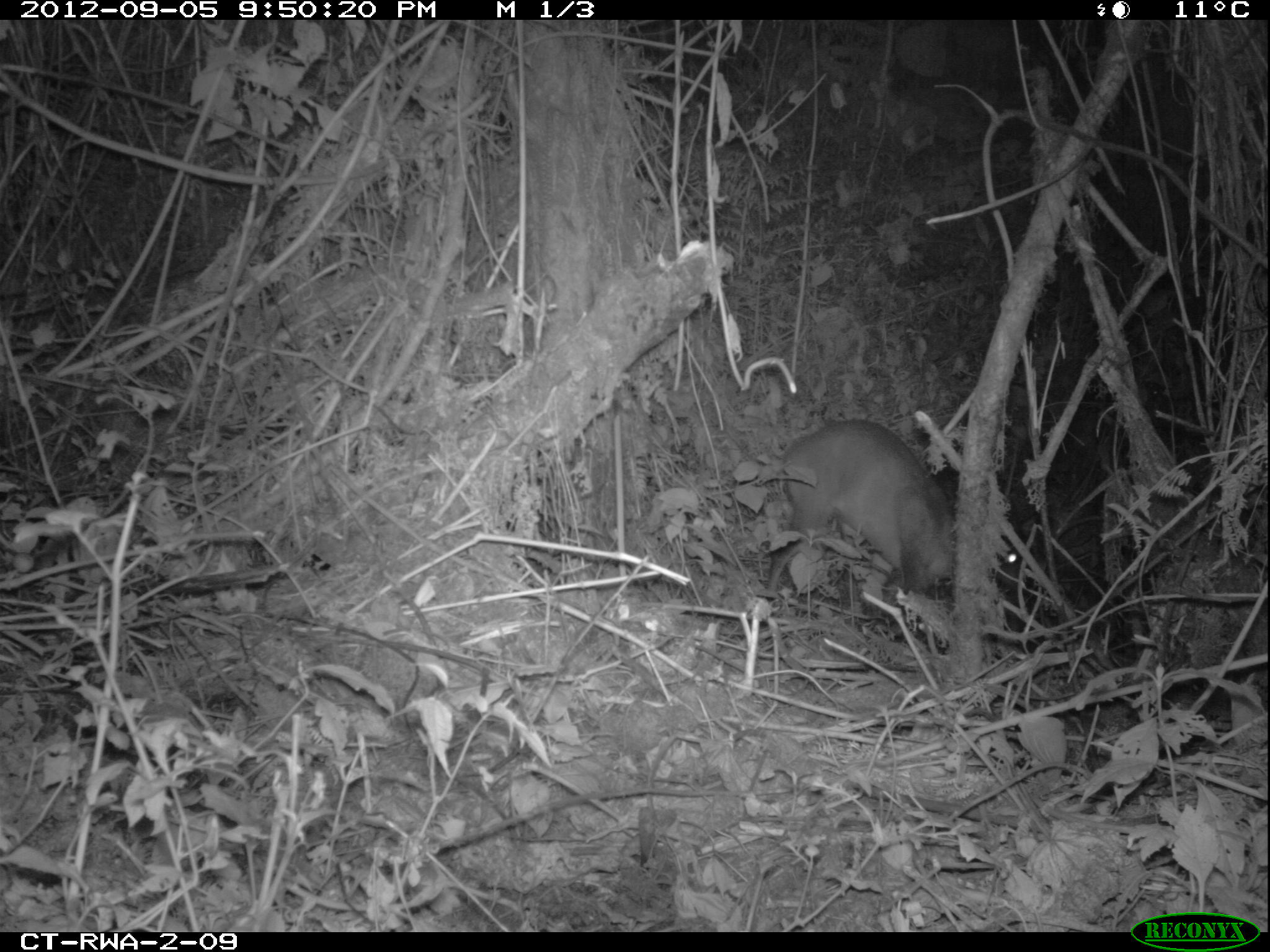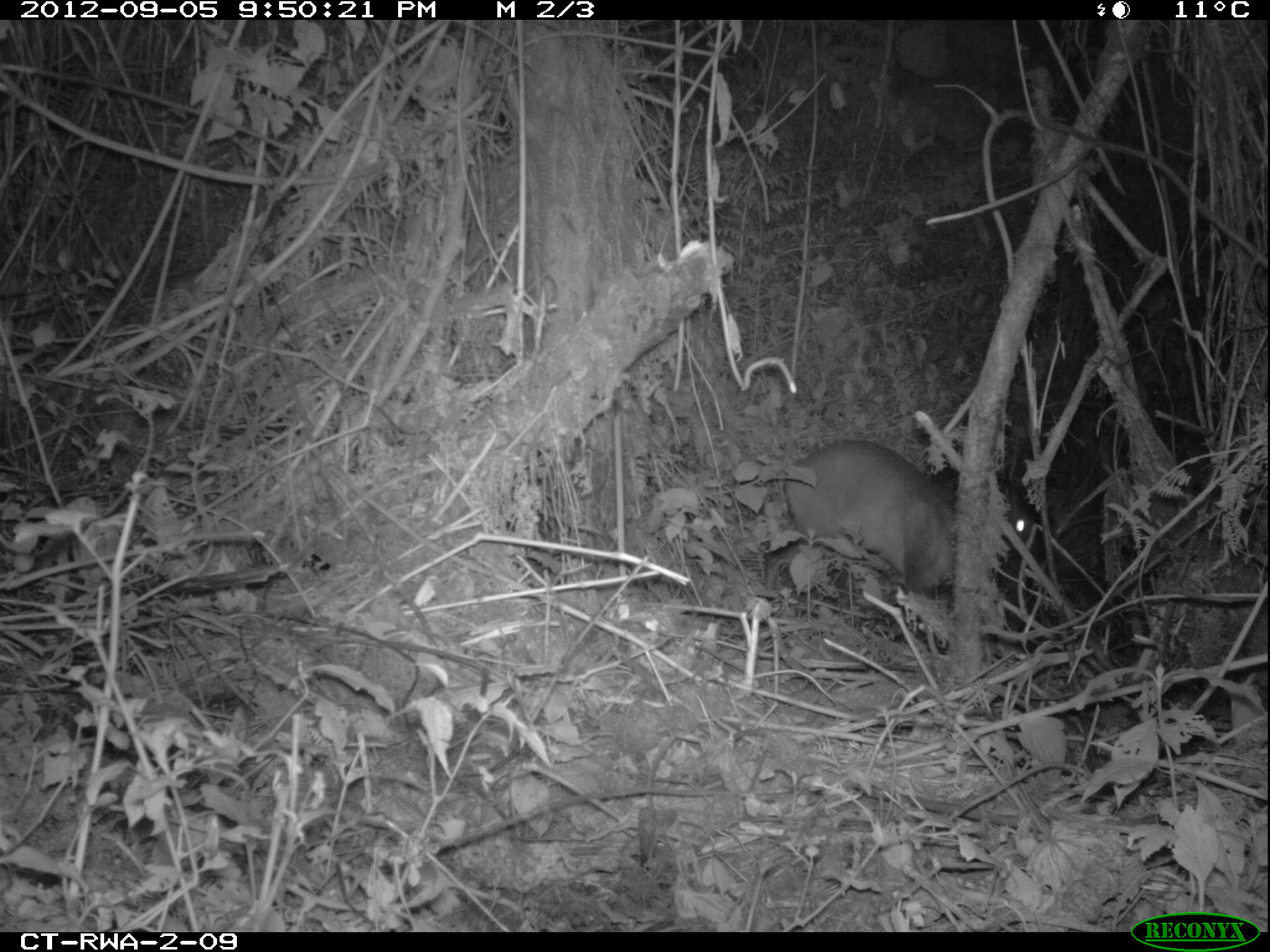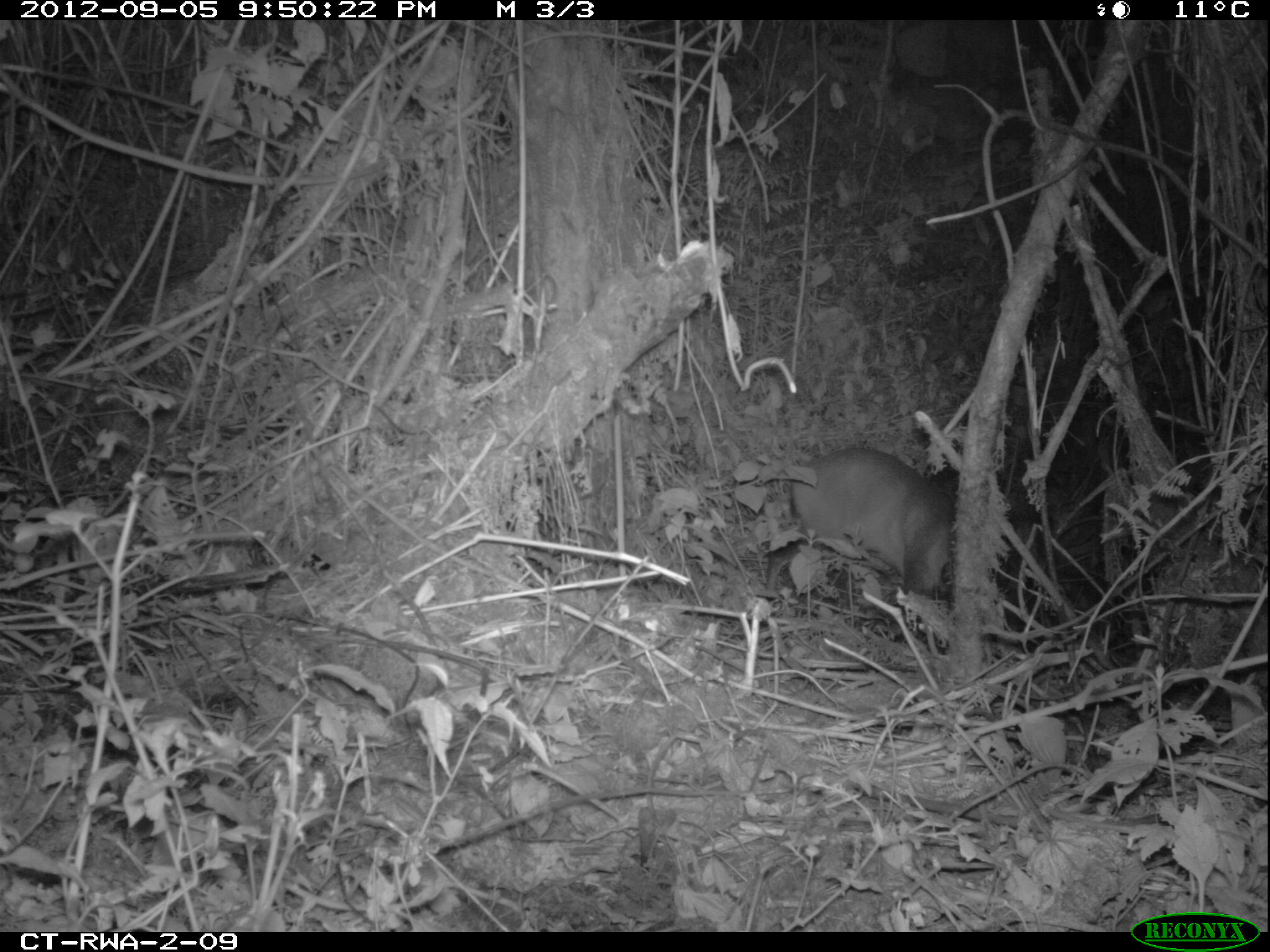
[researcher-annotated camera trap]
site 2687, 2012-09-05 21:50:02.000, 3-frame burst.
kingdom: Animalia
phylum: Chordata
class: Mammalia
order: Artiodactyla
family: Bovidae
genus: Cephalophus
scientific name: Cephalophus nigrifrons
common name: black-fronted duiker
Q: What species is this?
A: Cephalophus nigrifrons (black-fronted duiker).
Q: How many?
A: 1.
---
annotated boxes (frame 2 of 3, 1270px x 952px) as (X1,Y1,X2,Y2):
cephalophus nigrifrons: (781,436,1028,597)